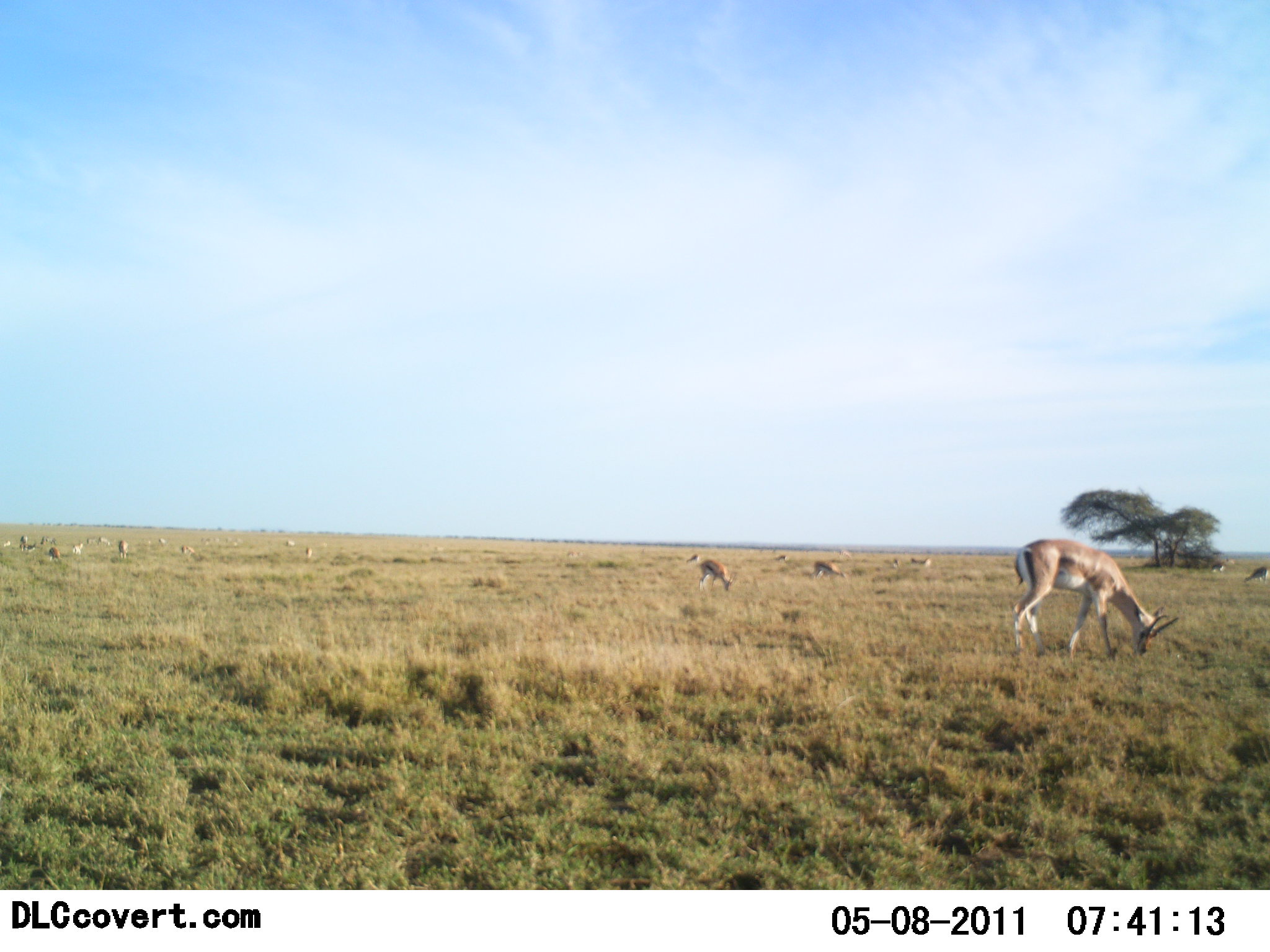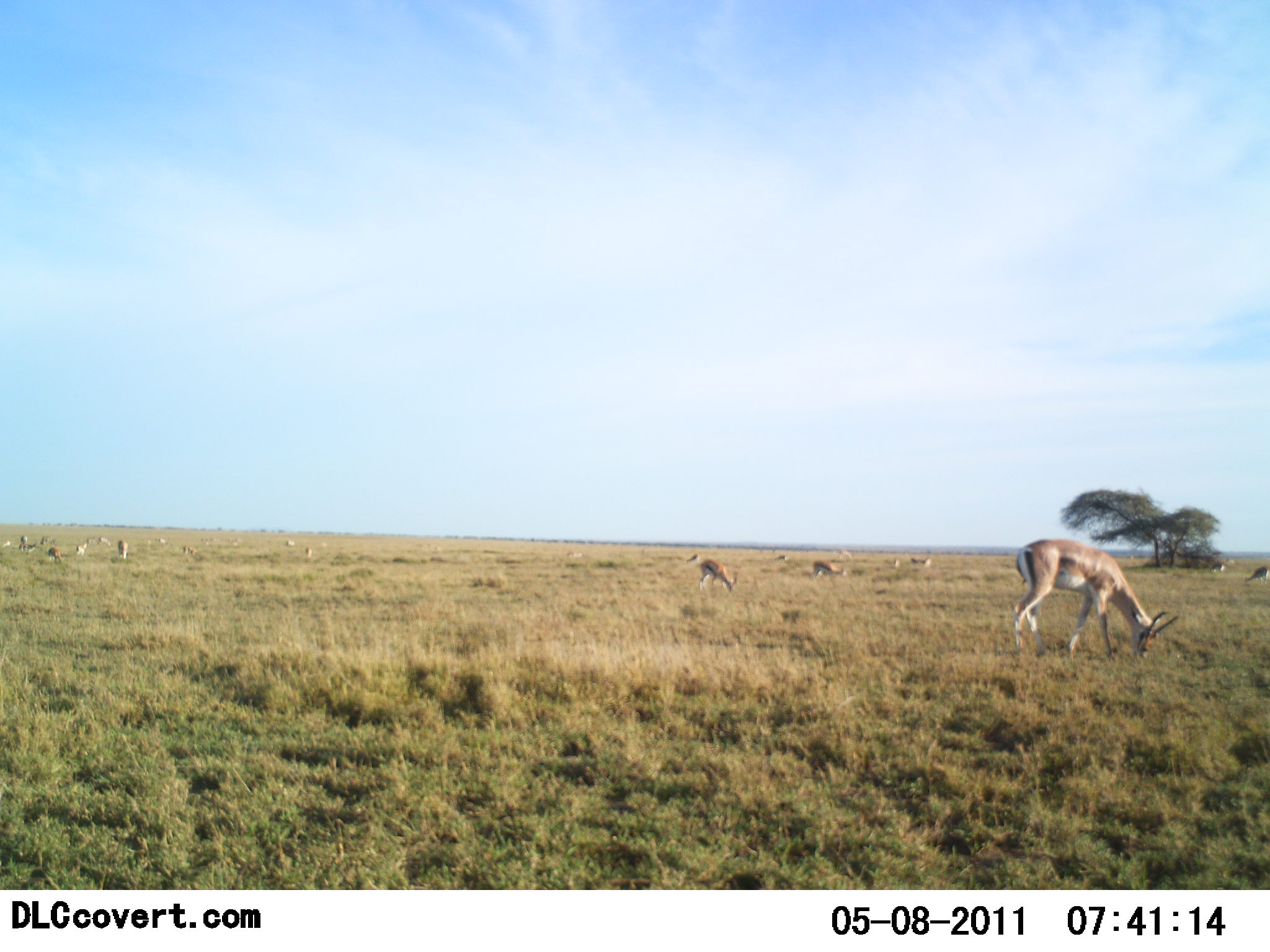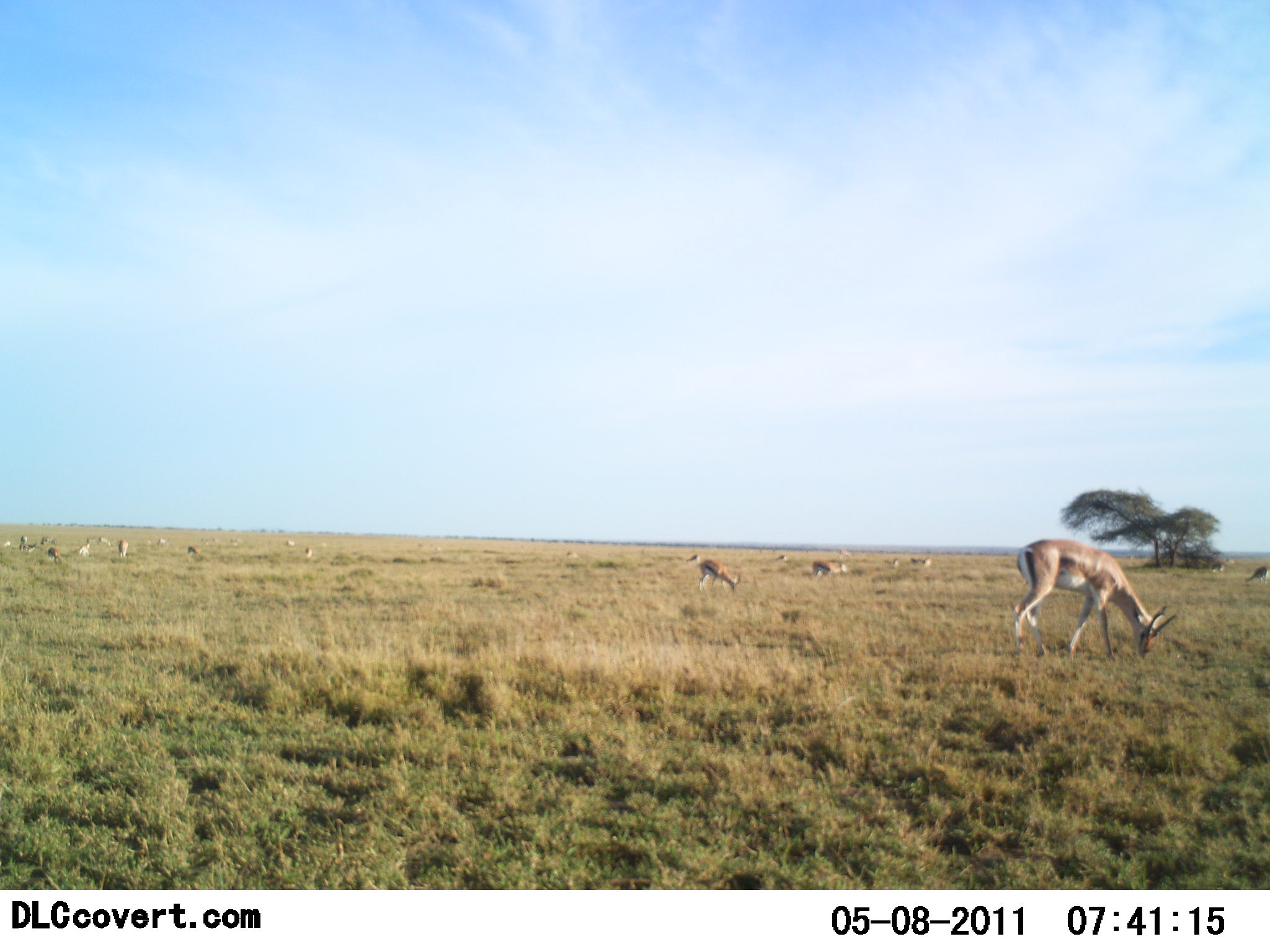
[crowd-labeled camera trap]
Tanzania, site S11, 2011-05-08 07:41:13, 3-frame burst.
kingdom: Animalia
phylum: Chordata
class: Mammalia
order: Artiodactyla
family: Bovidae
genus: Nanger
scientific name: Nanger granti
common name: grant's gazelle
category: gazellegrants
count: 11-50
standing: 62%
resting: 0%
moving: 0%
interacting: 0%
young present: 0%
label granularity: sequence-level